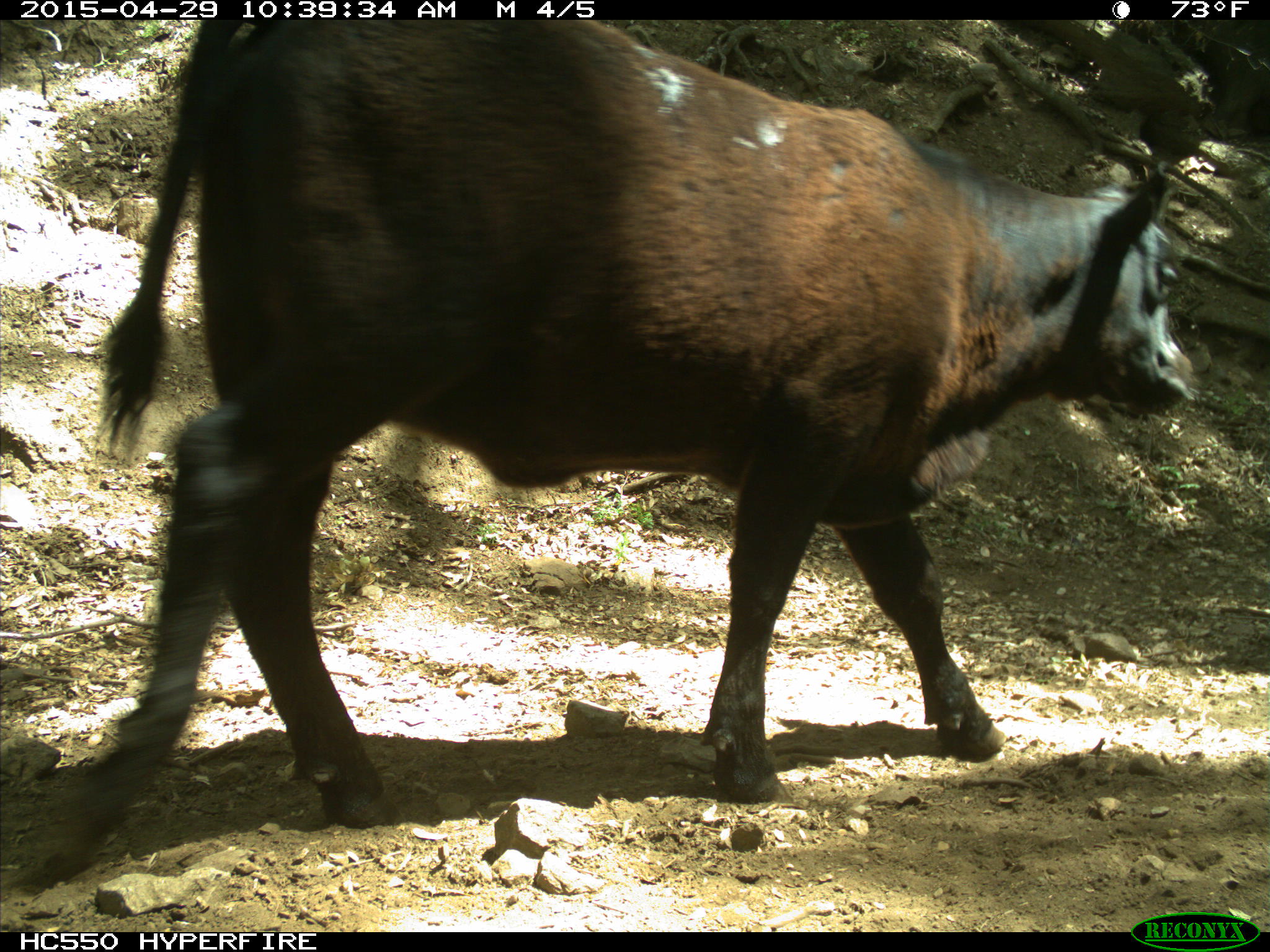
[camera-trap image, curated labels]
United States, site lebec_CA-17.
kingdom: Animalia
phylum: Chordata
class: Mammalia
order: Artiodactyla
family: Bovidae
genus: Bos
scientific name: Bos taurus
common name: domestic cow